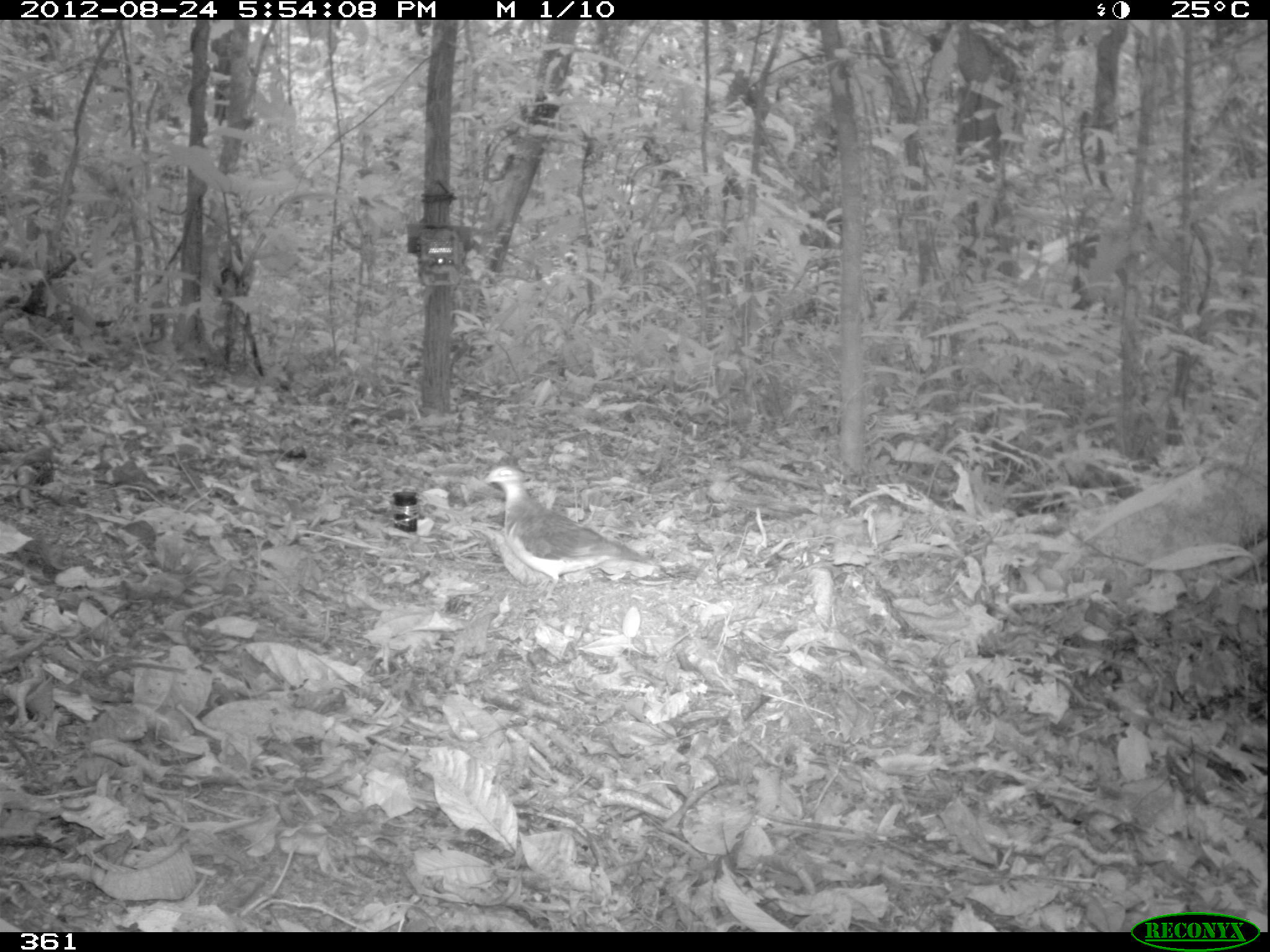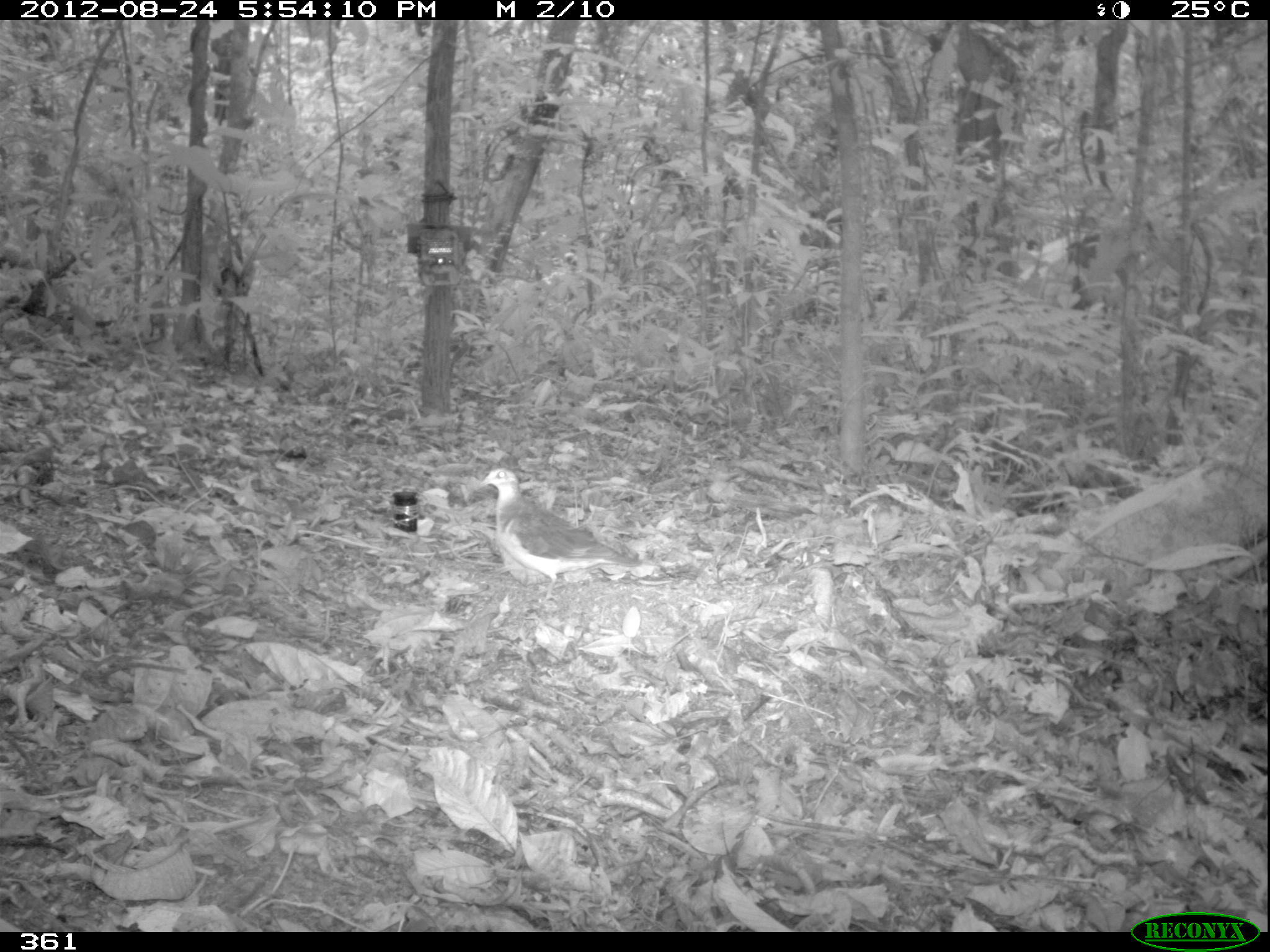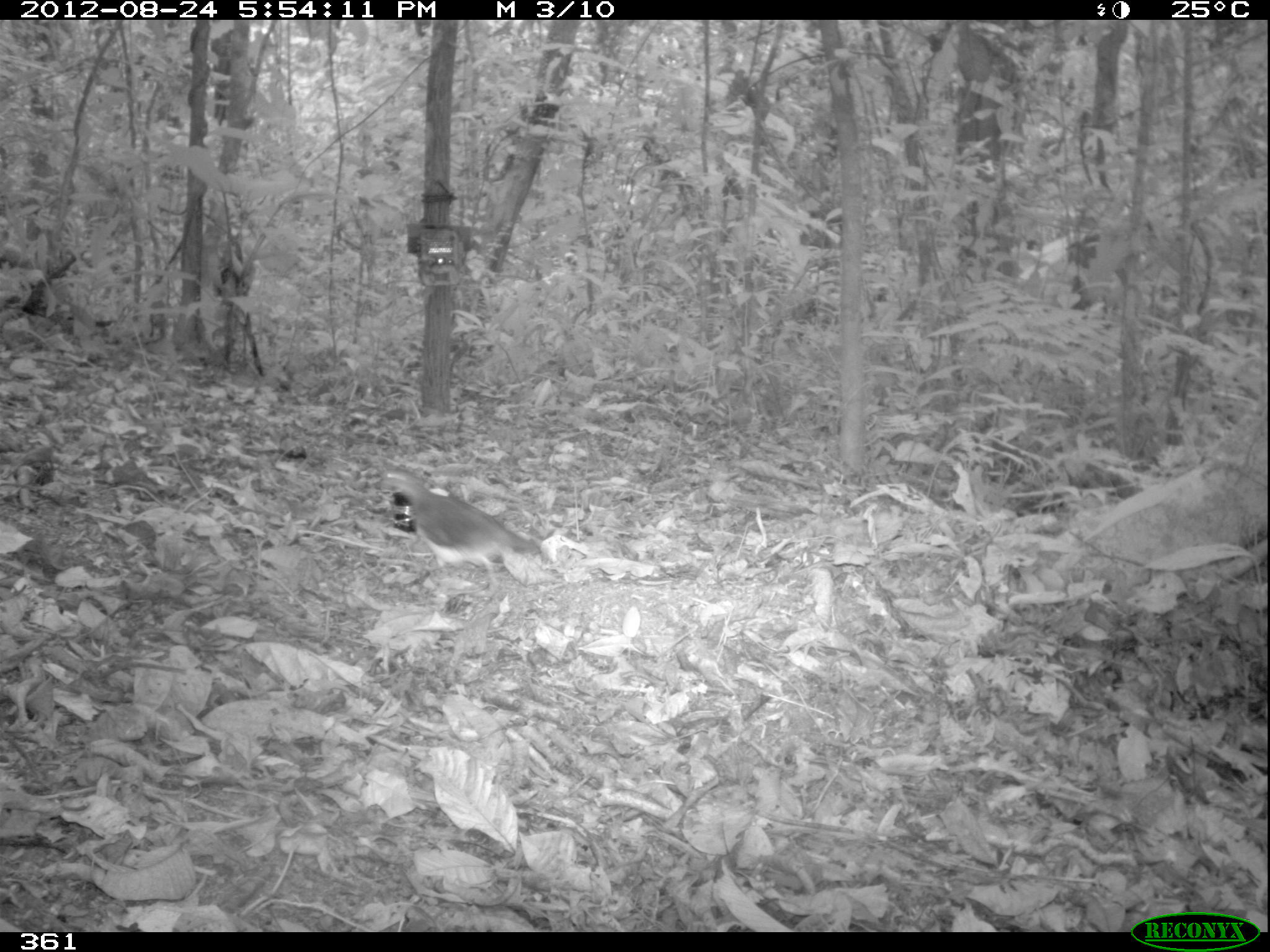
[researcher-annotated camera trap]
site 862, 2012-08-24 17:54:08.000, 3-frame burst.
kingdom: Animalia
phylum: Chordata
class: Aves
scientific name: Aves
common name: bird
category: unknown bird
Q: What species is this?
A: Unknown bird (bird) (Aves).